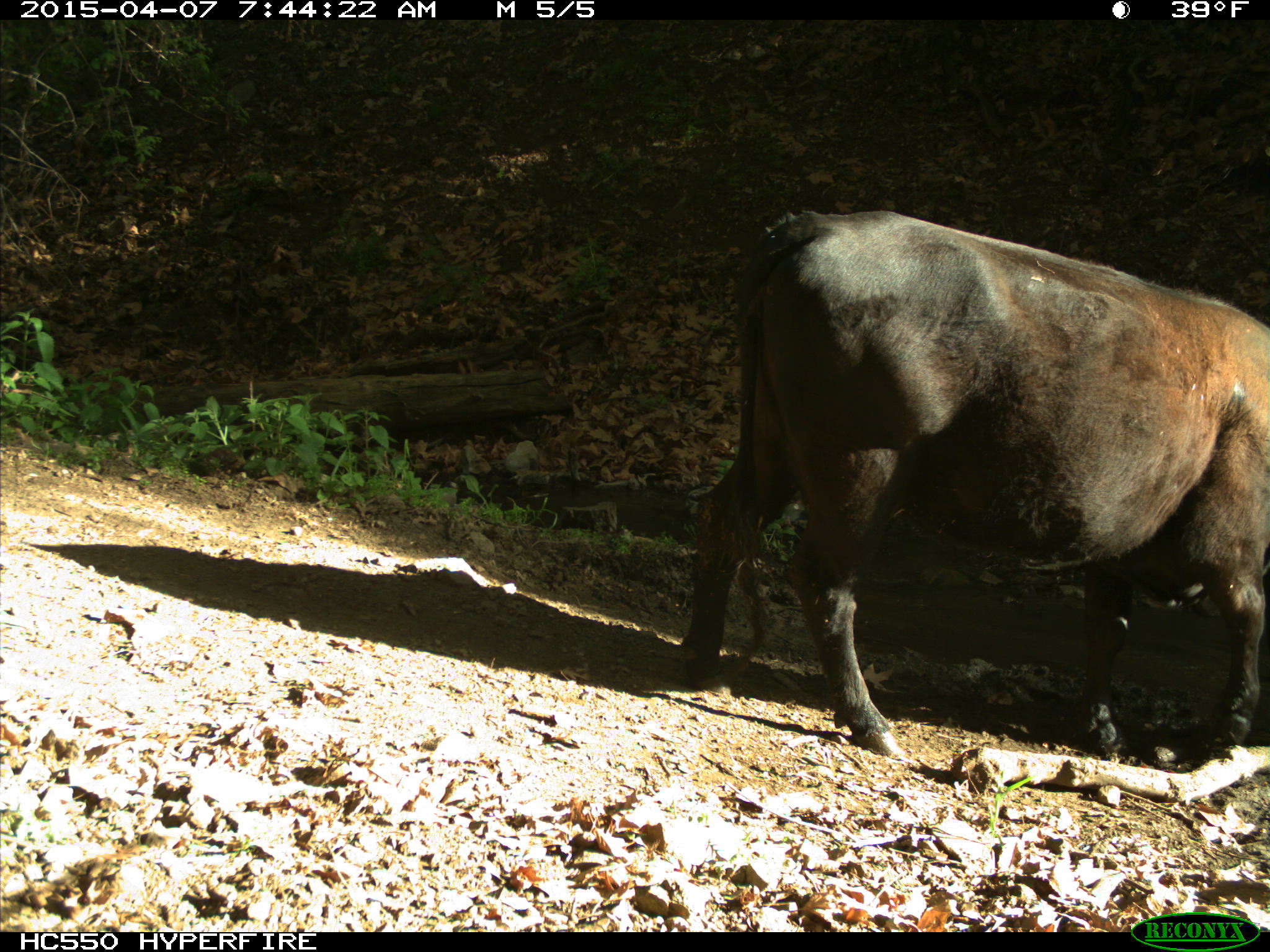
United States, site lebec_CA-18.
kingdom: Animalia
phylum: Chordata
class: Mammalia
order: Artiodactyla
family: Bovidae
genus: Bos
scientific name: Bos taurus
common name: domestic cow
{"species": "Bos taurus (domestic cow)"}